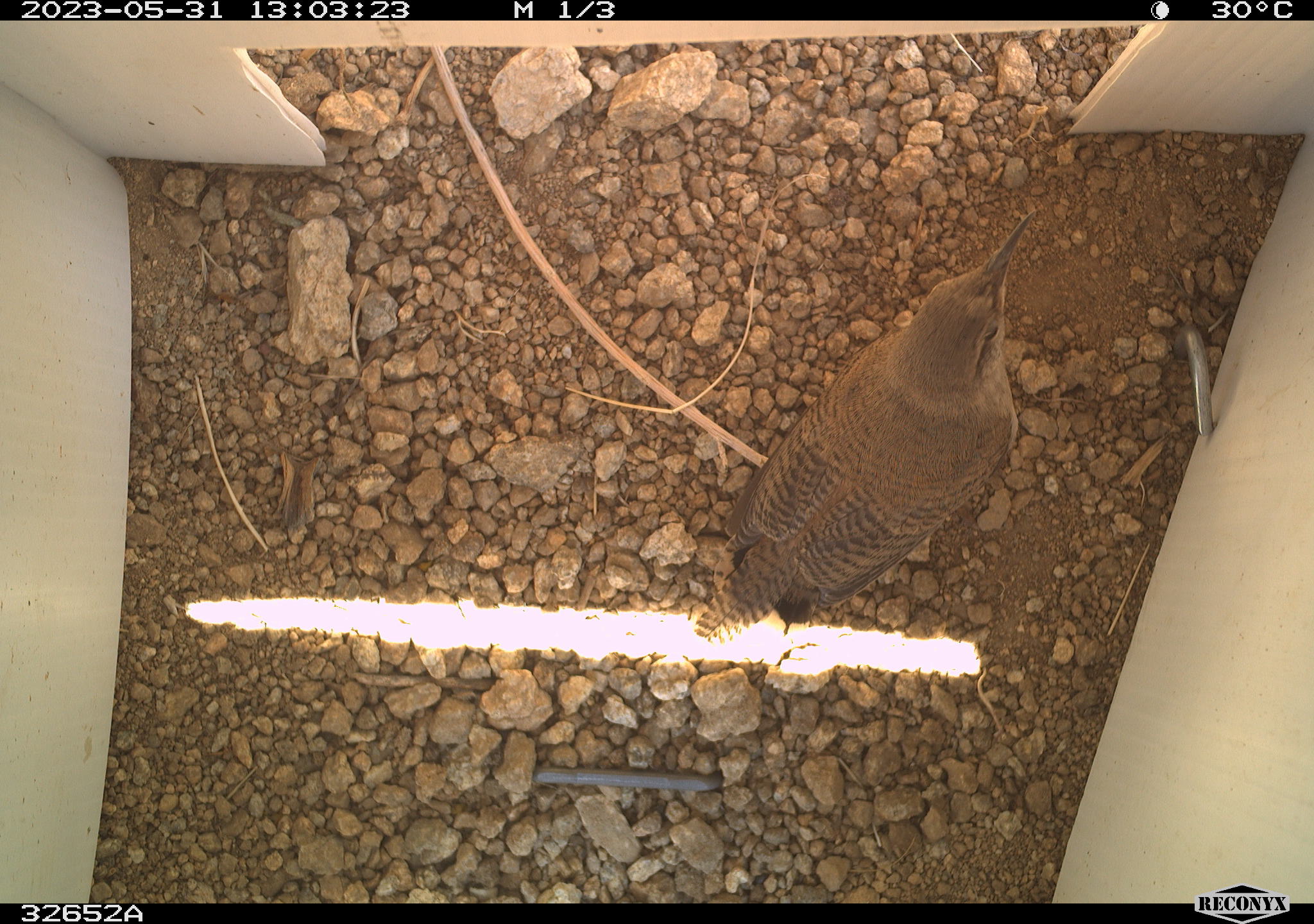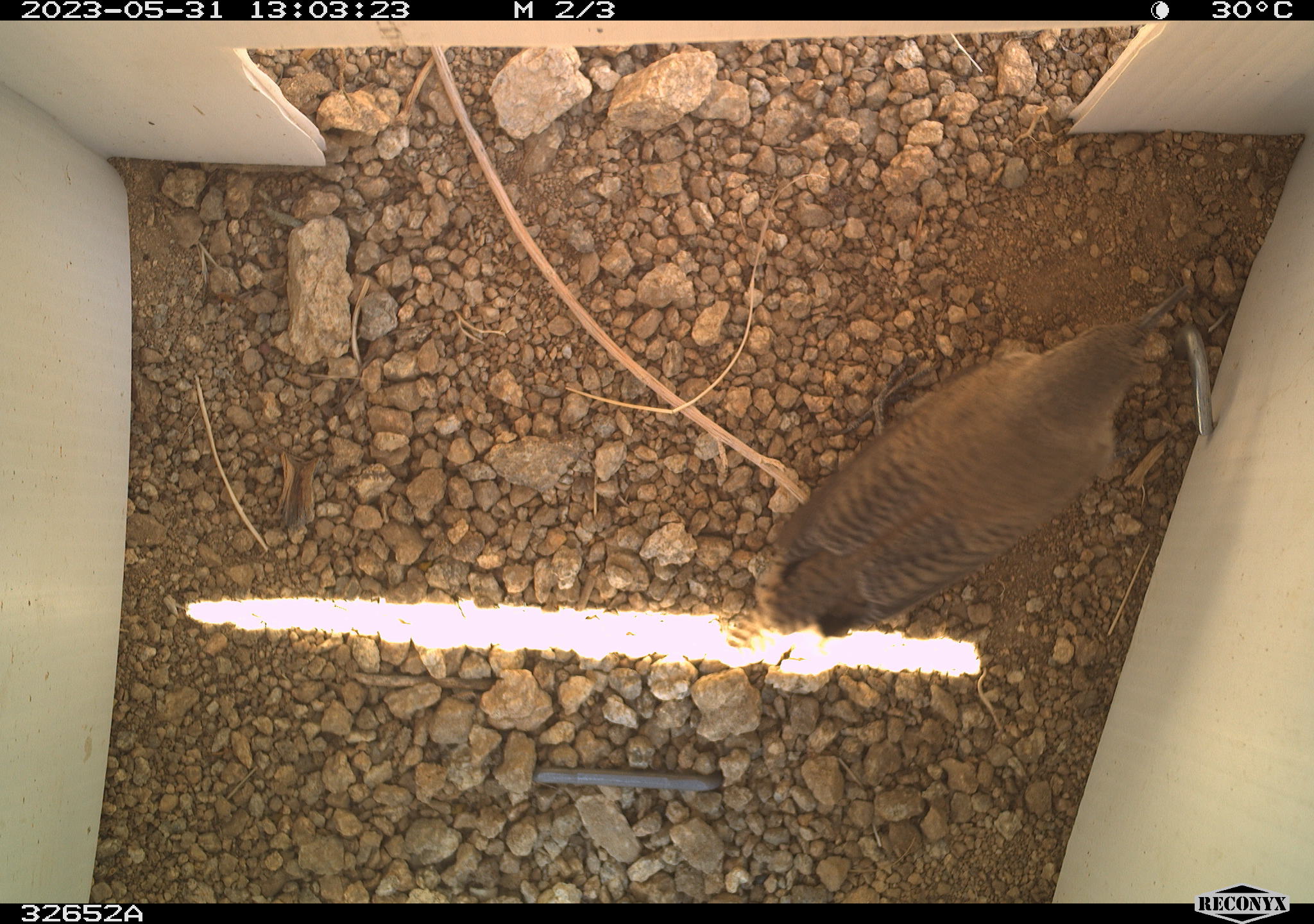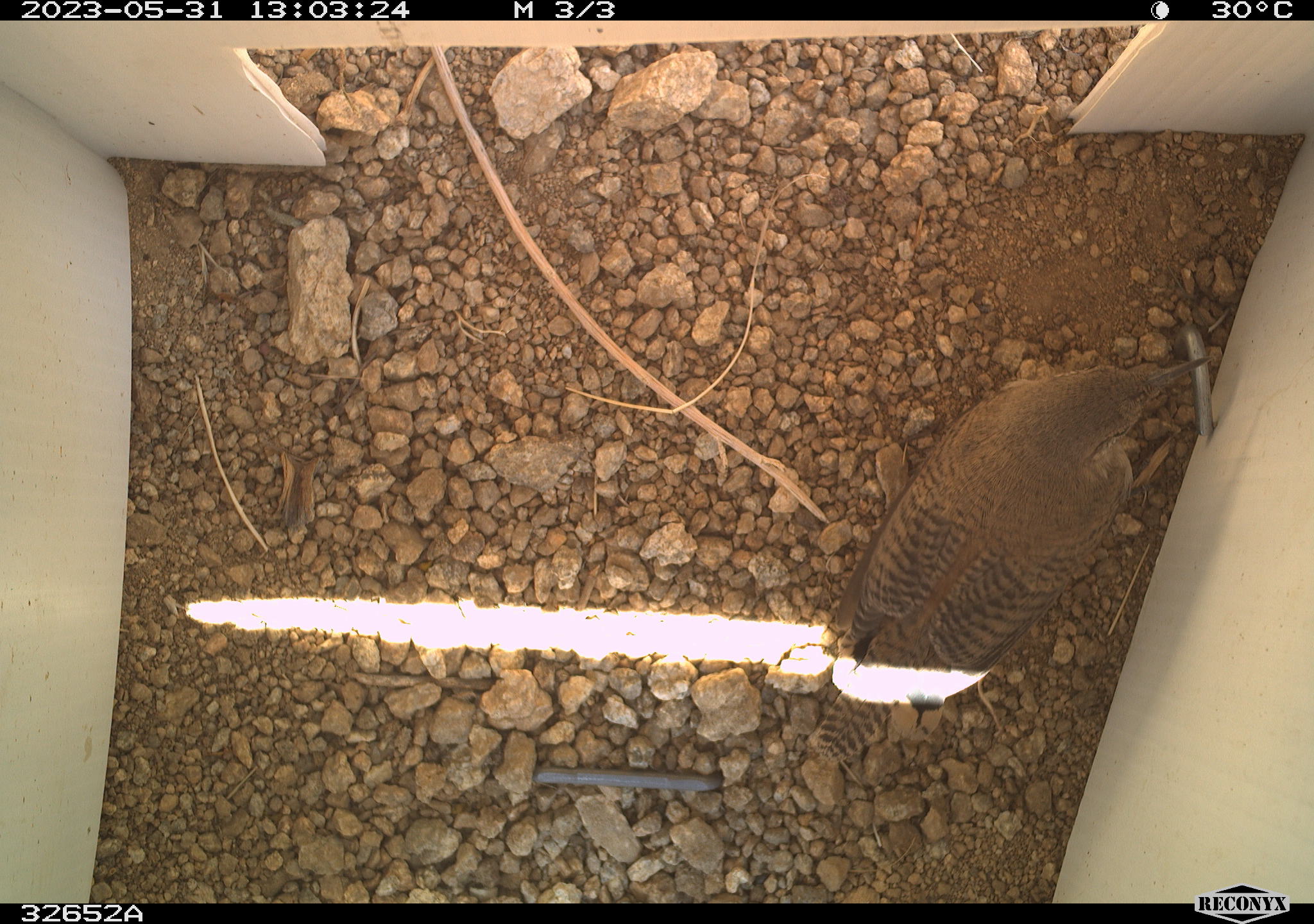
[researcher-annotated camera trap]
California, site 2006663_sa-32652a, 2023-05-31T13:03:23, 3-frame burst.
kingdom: Animalia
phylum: Chordata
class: Aves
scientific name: Aves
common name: bird